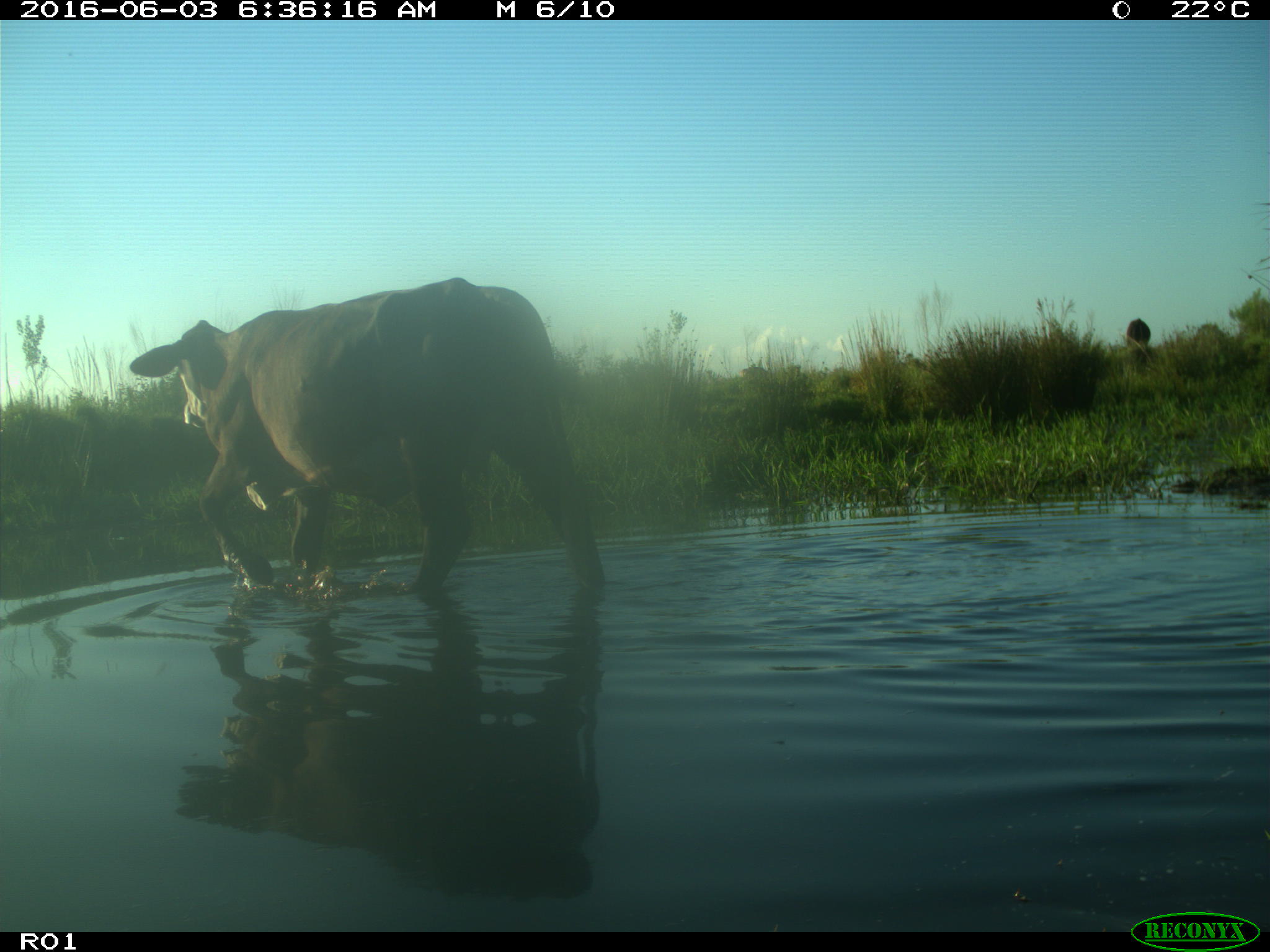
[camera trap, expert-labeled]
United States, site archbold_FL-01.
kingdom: Animalia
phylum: Chordata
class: Mammalia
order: Artiodactyla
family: Bovidae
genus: Bos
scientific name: Bos taurus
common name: domestic cow